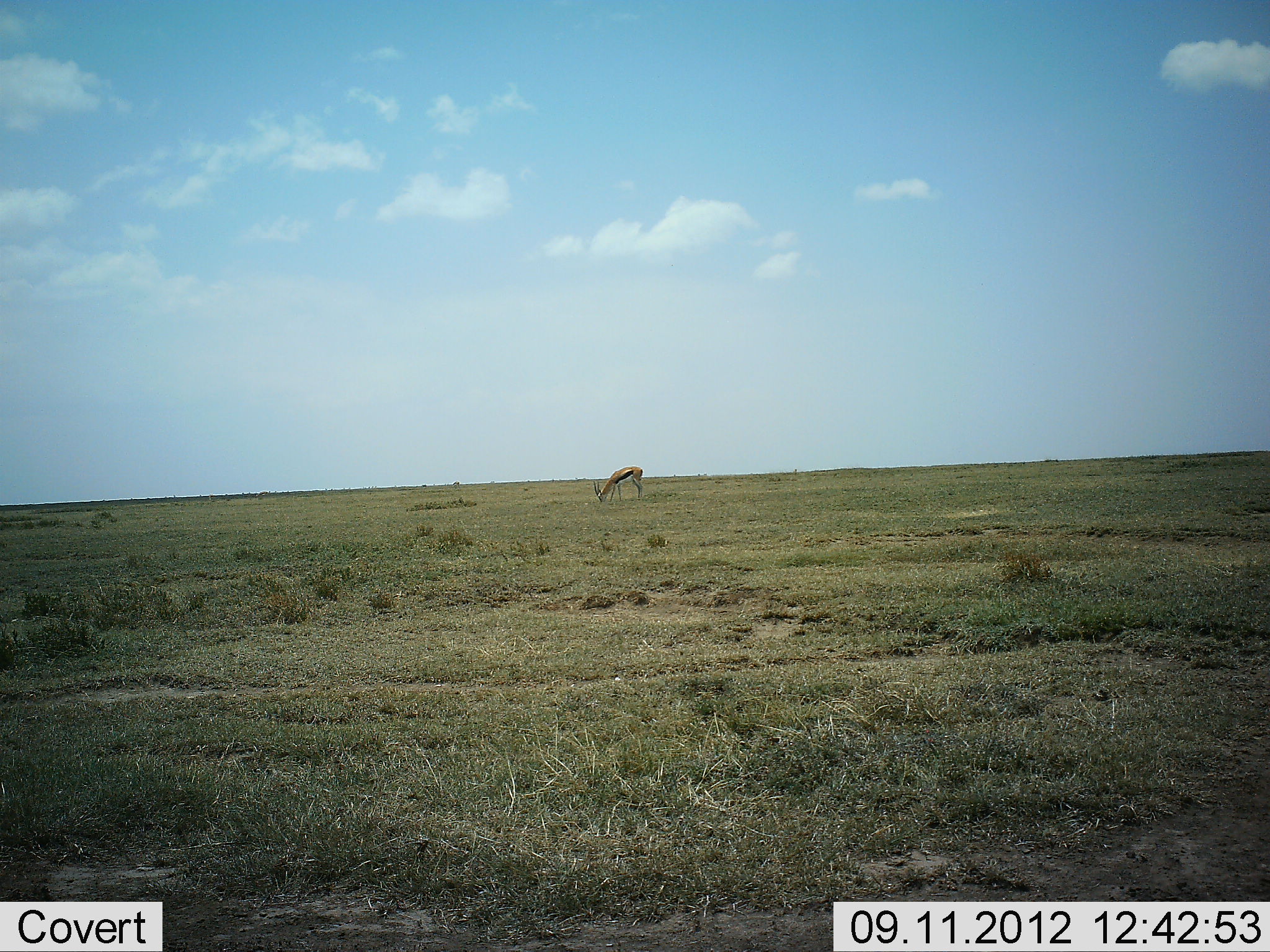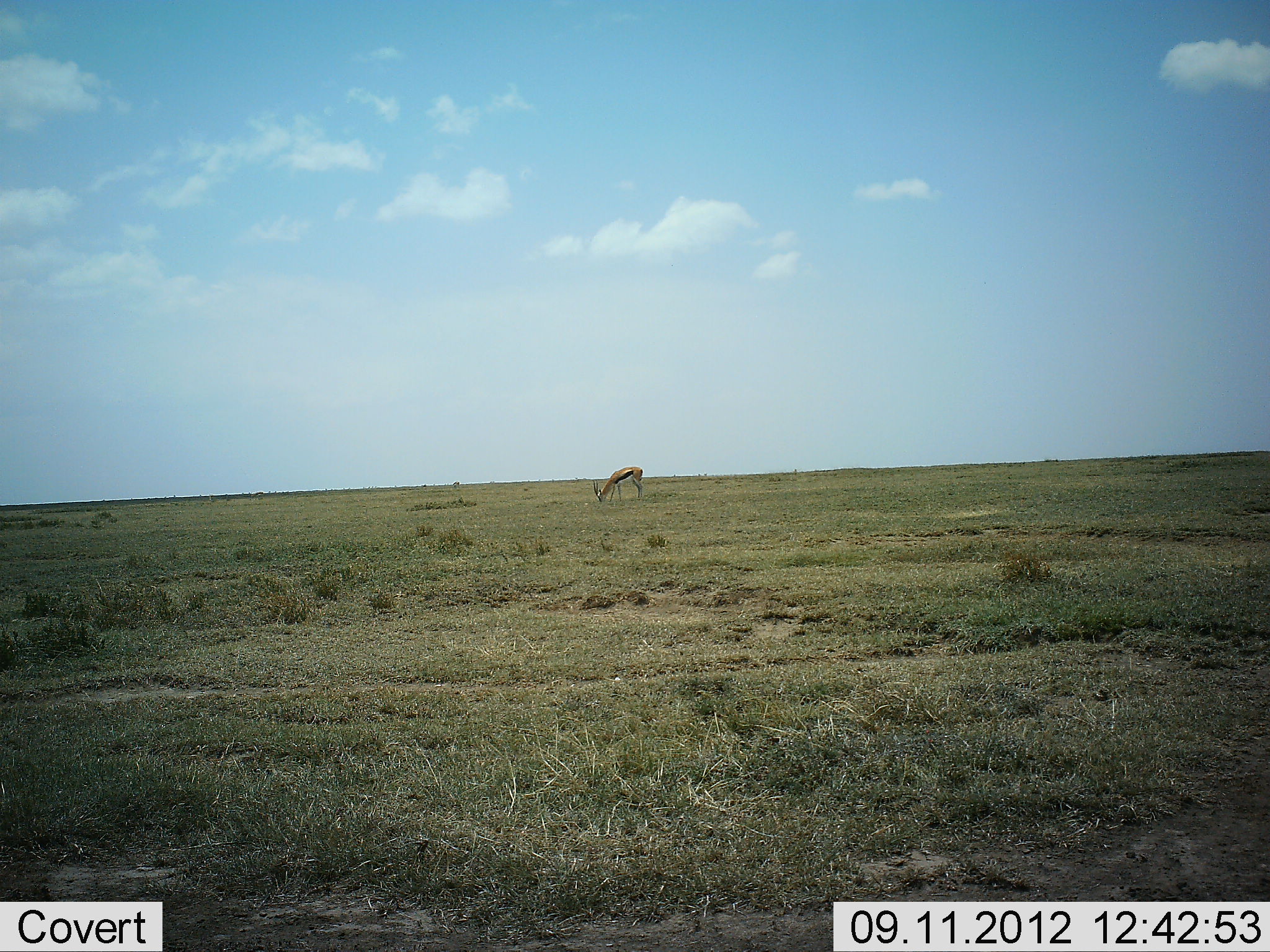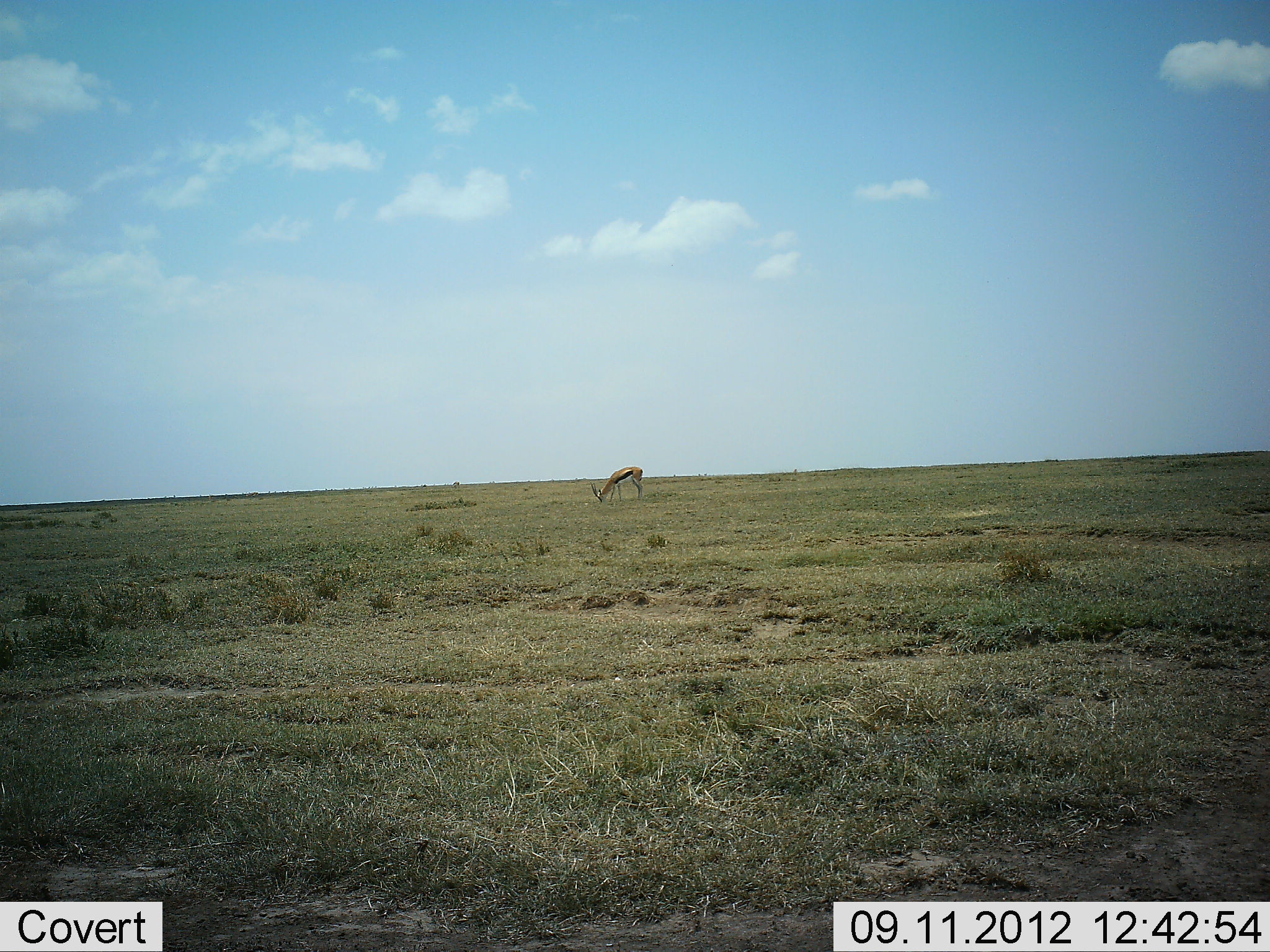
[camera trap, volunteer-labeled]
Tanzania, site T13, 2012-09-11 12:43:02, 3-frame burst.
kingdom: Animalia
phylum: Chordata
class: Mammalia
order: Artiodactyla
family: Bovidae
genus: Eudorcas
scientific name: Eudorcas thomsonii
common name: thomson's gazelle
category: gazellethomsons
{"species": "gazellethomsons (thomson's gazelle) (Eudorcas thomsonii)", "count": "1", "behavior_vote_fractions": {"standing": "50%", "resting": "0%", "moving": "0%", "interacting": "0%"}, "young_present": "0%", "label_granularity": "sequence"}